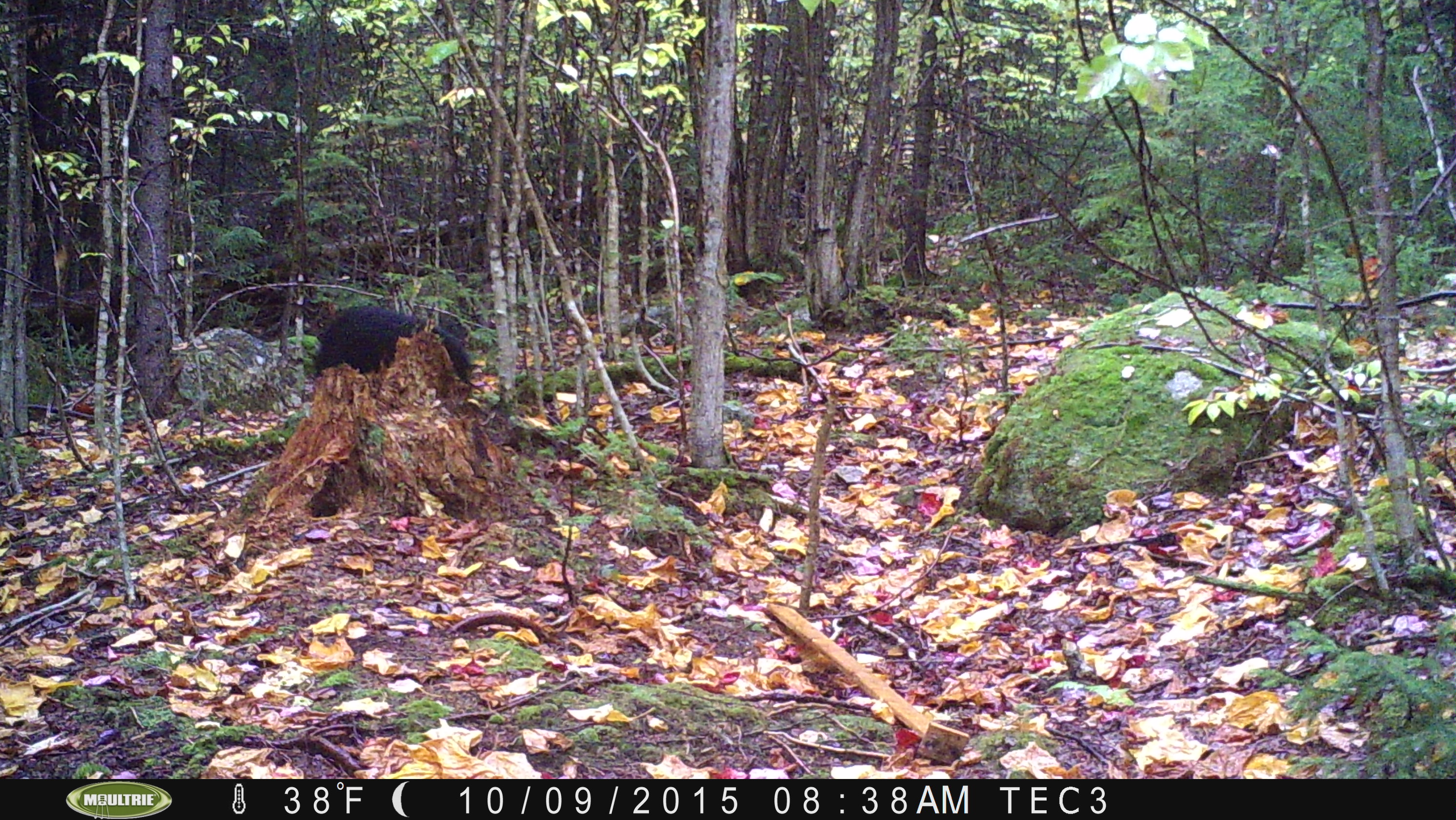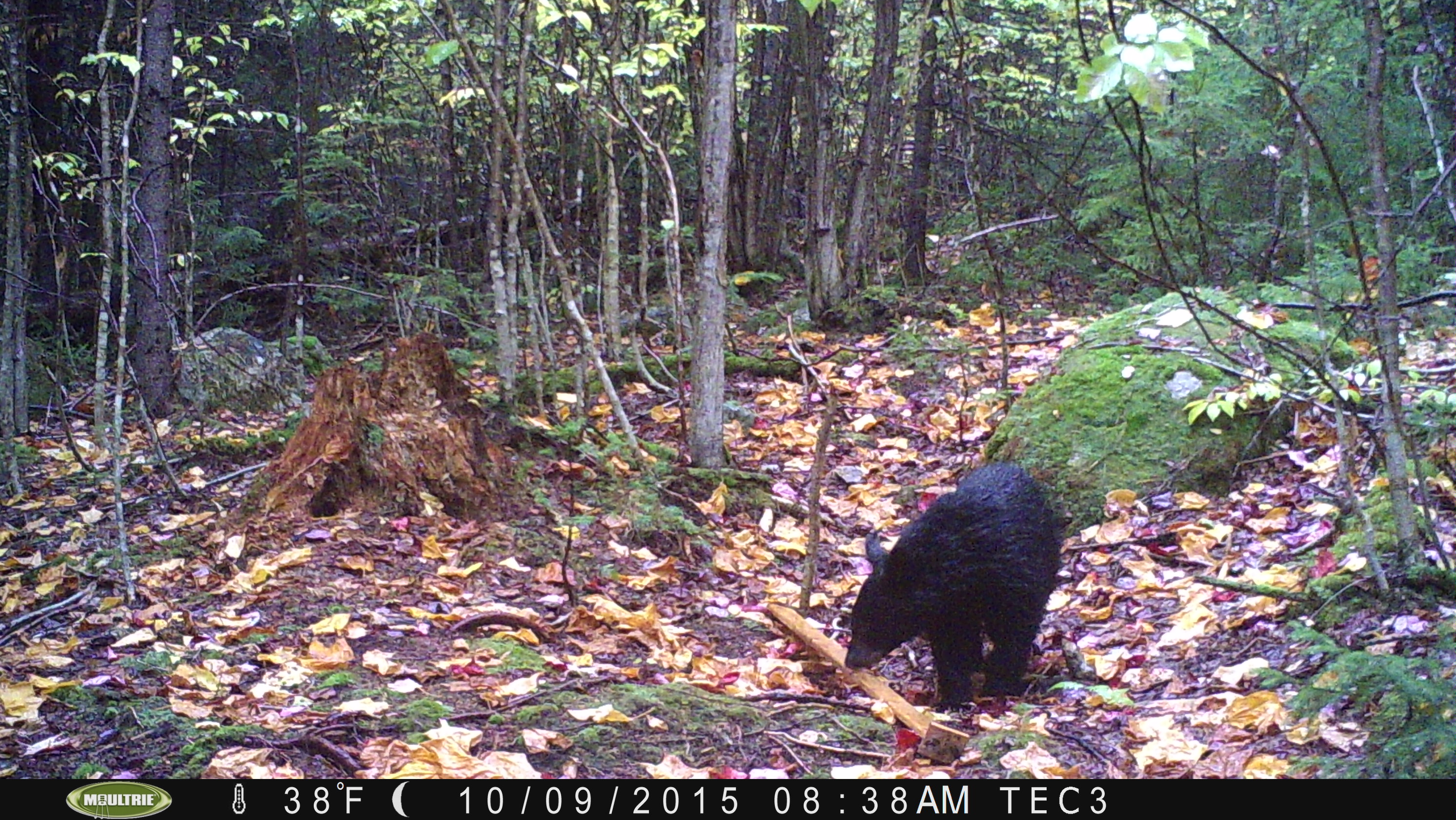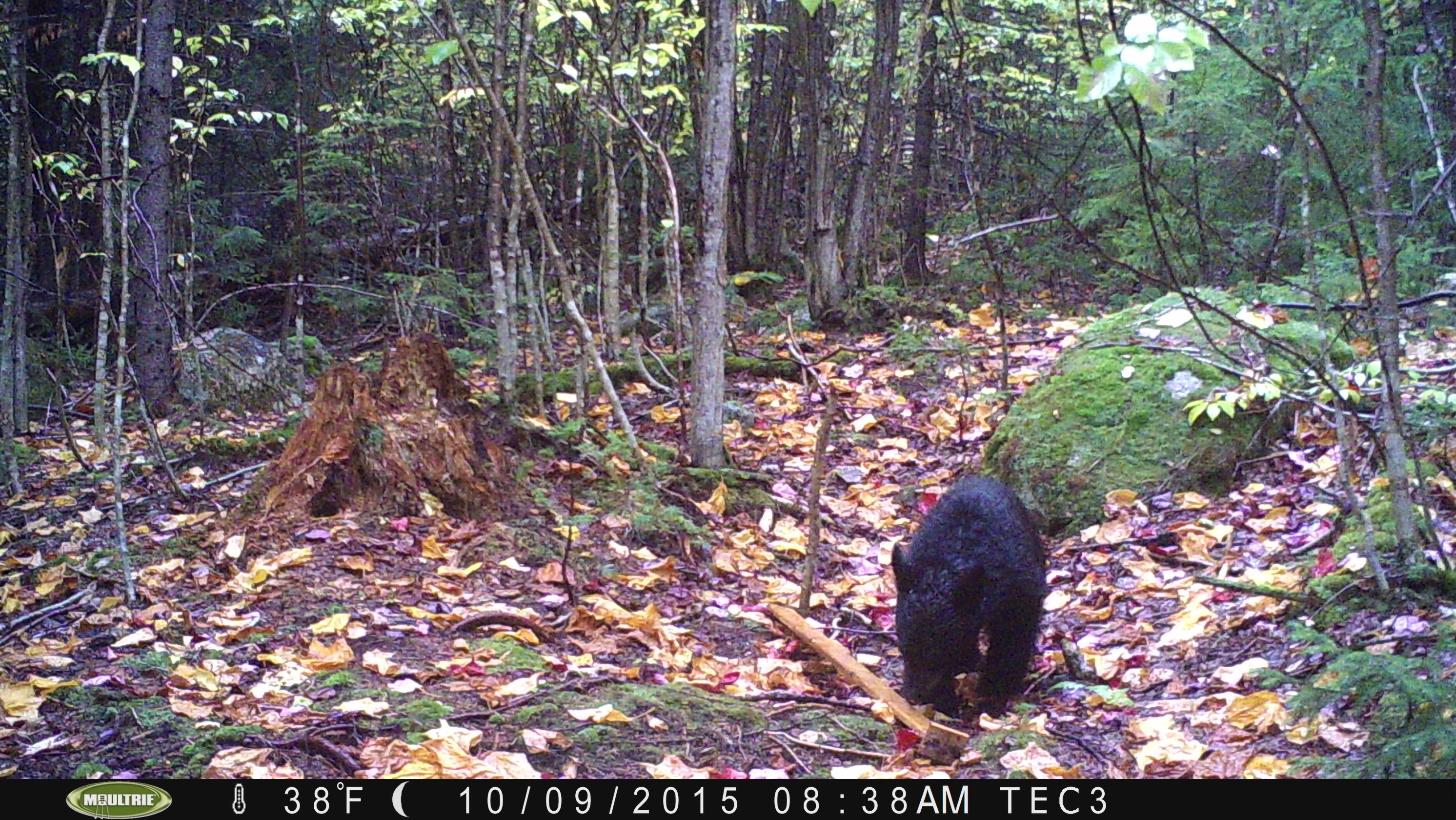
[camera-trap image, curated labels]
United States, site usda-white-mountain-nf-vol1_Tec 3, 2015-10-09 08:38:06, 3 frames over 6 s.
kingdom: Animalia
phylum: Chordata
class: Mammalia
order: Carnivora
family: Ursidae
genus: Ursus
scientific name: Ursus americanus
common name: black bear